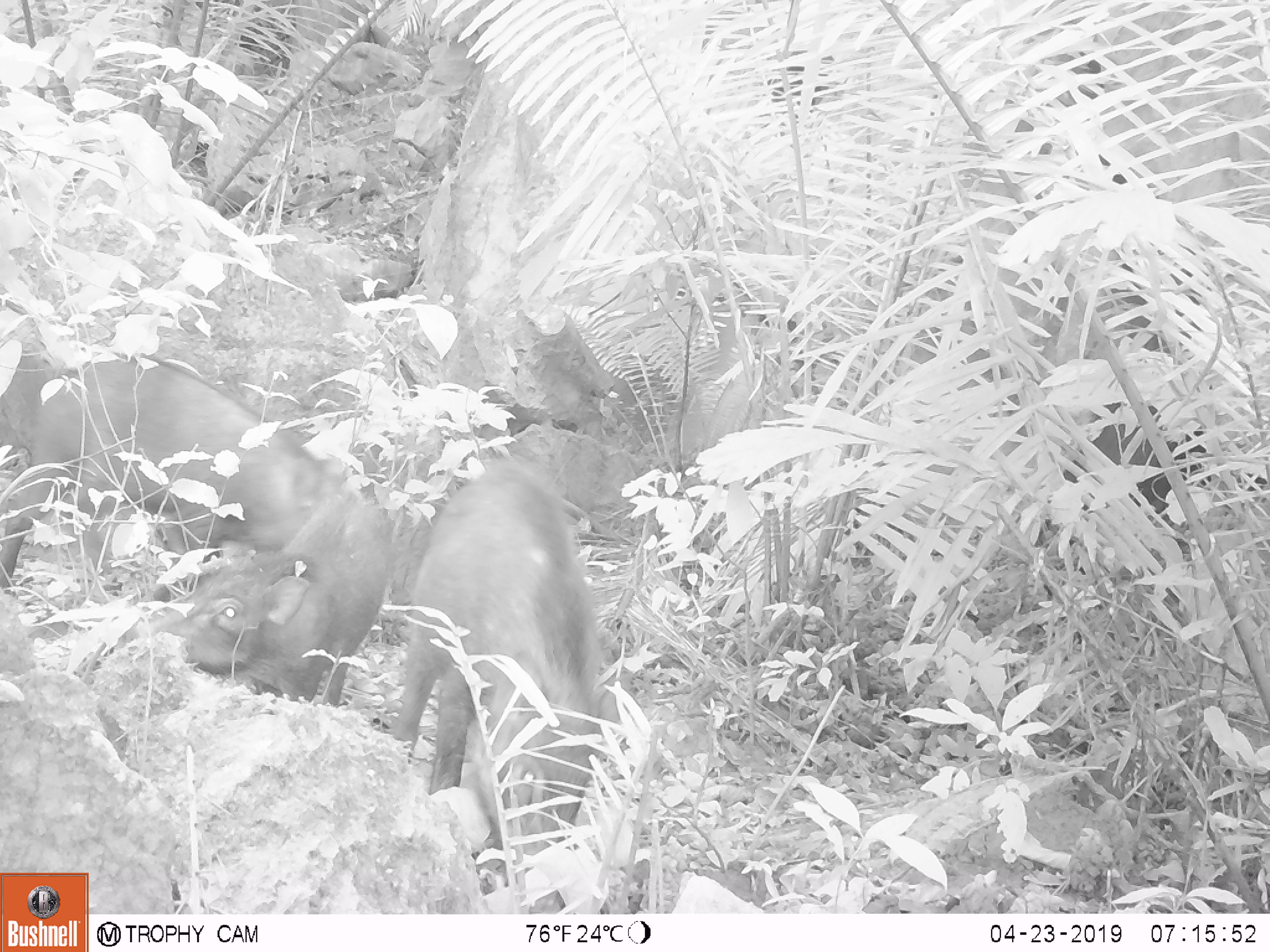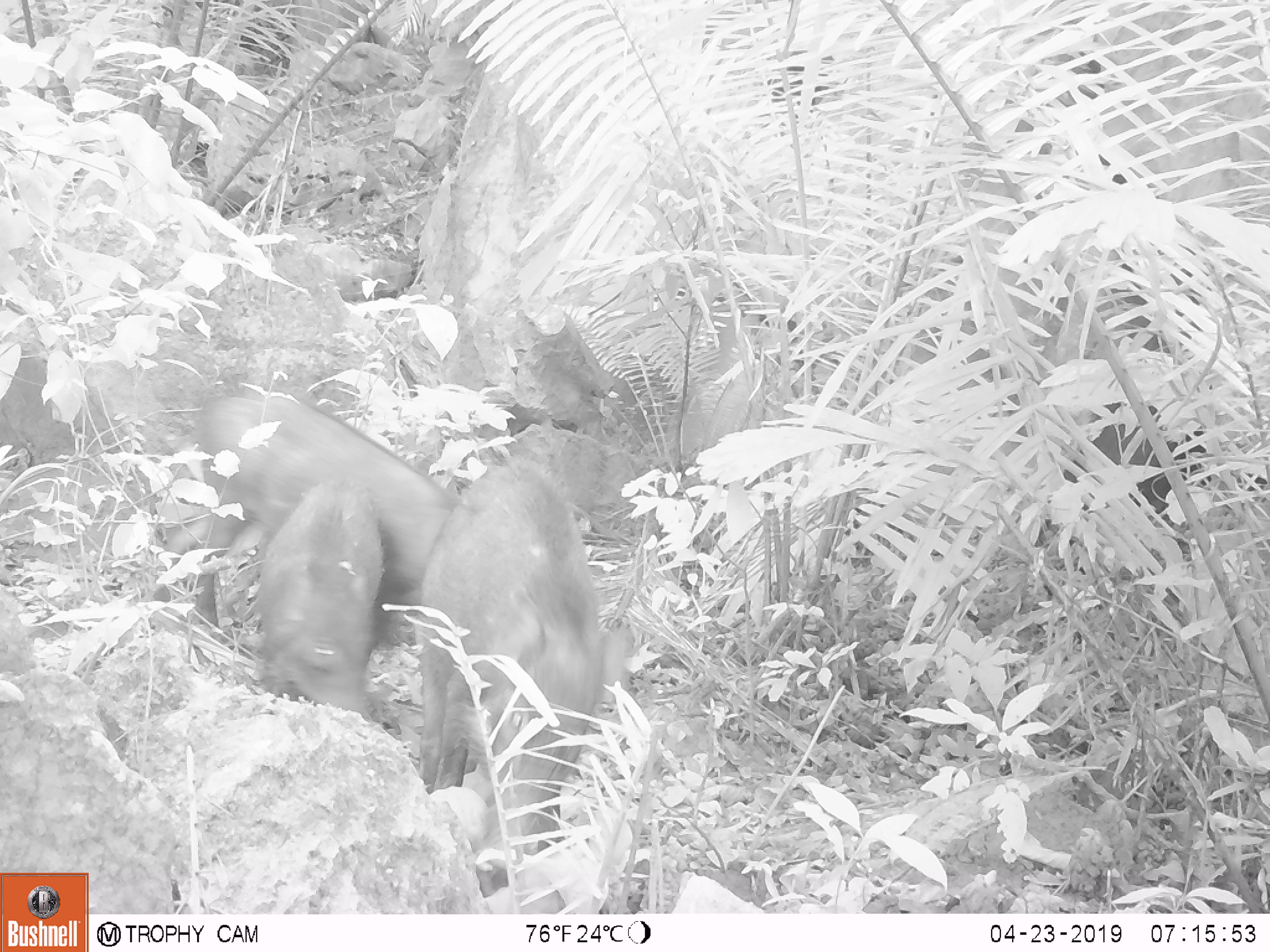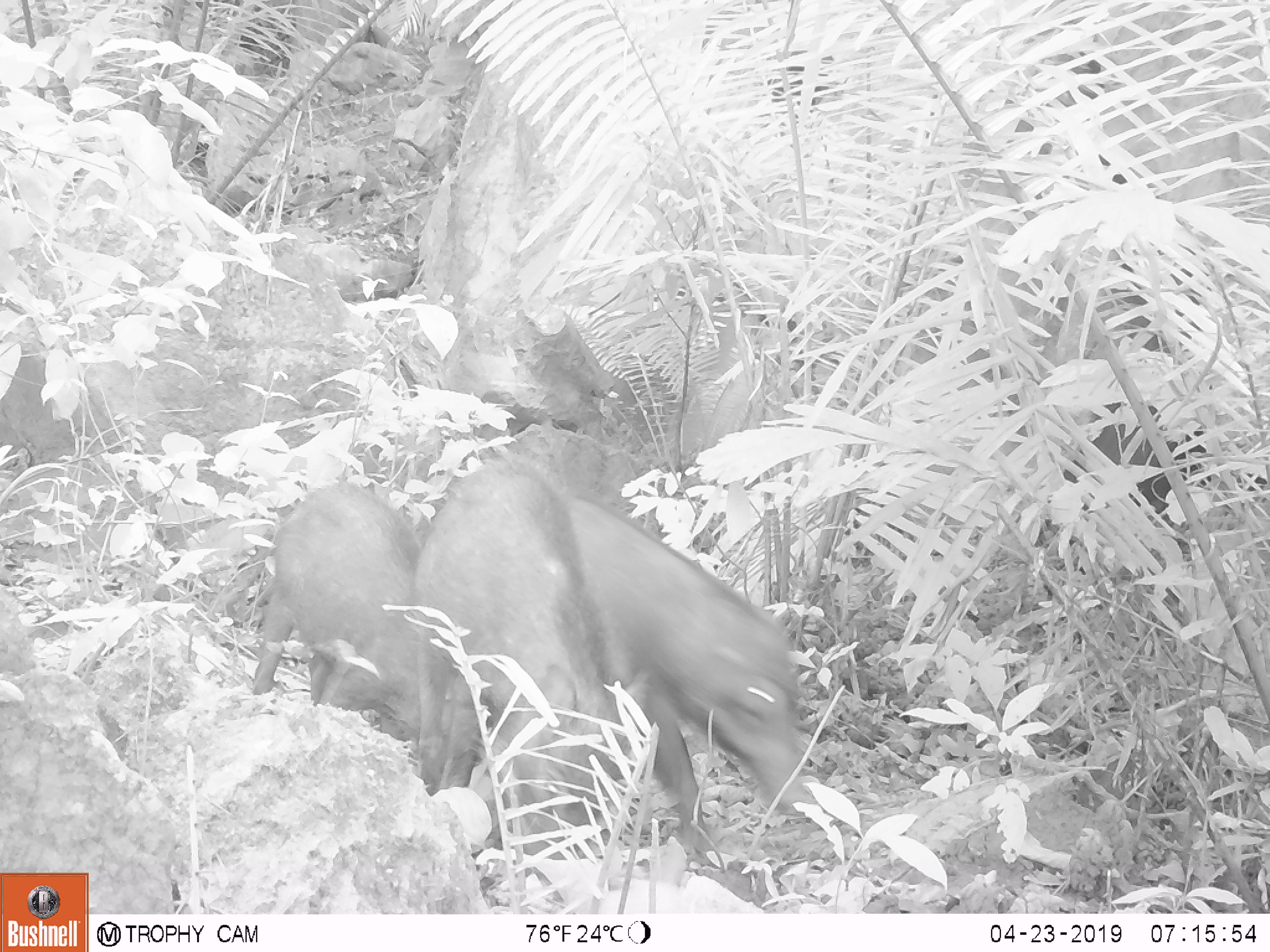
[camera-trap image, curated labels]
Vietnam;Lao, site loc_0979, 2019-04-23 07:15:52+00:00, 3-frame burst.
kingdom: Animalia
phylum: Chordata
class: Mammalia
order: Artiodactyla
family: Suidae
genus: Sus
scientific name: Sus scrofa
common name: eurasian wild pig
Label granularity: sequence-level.